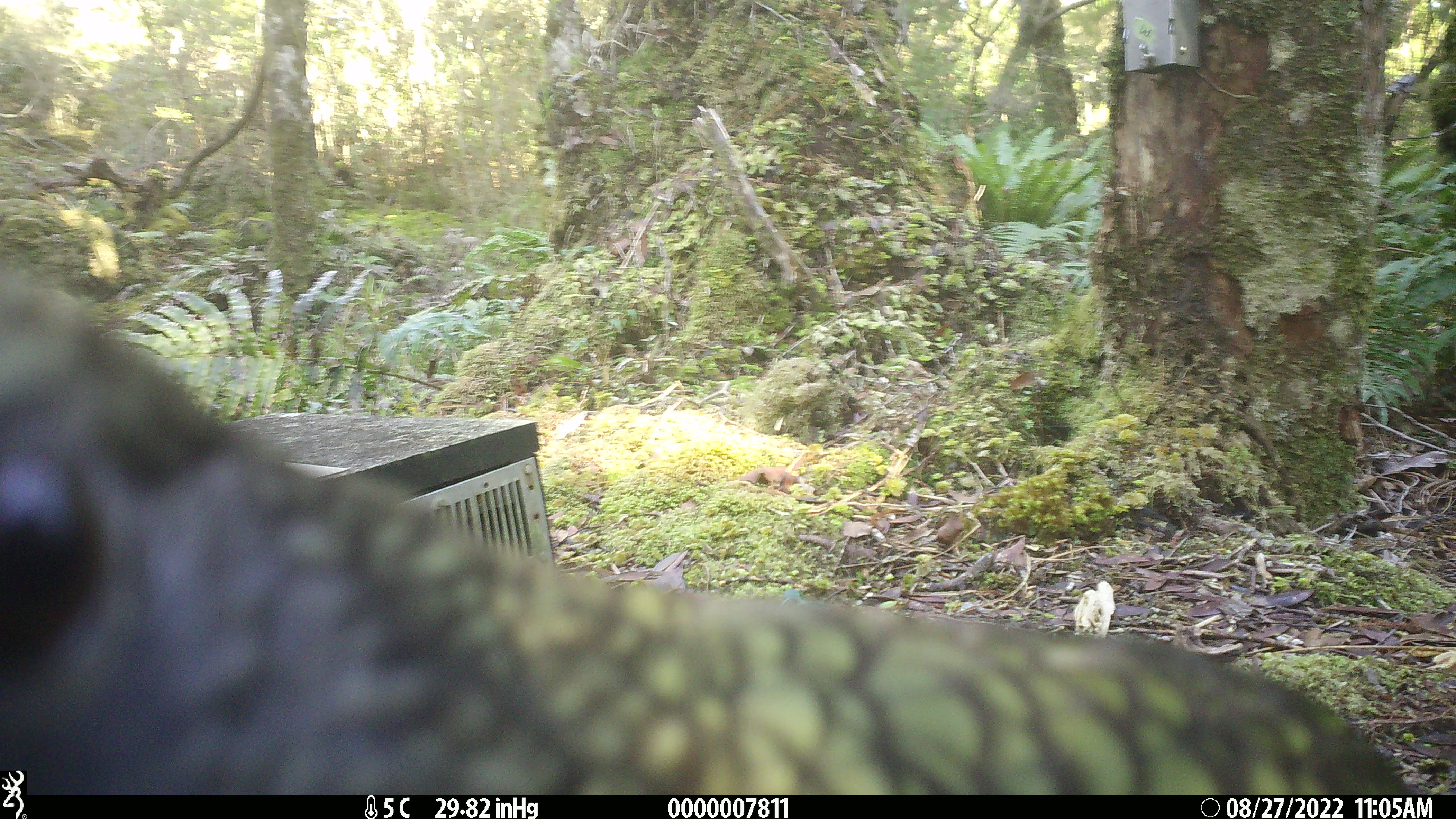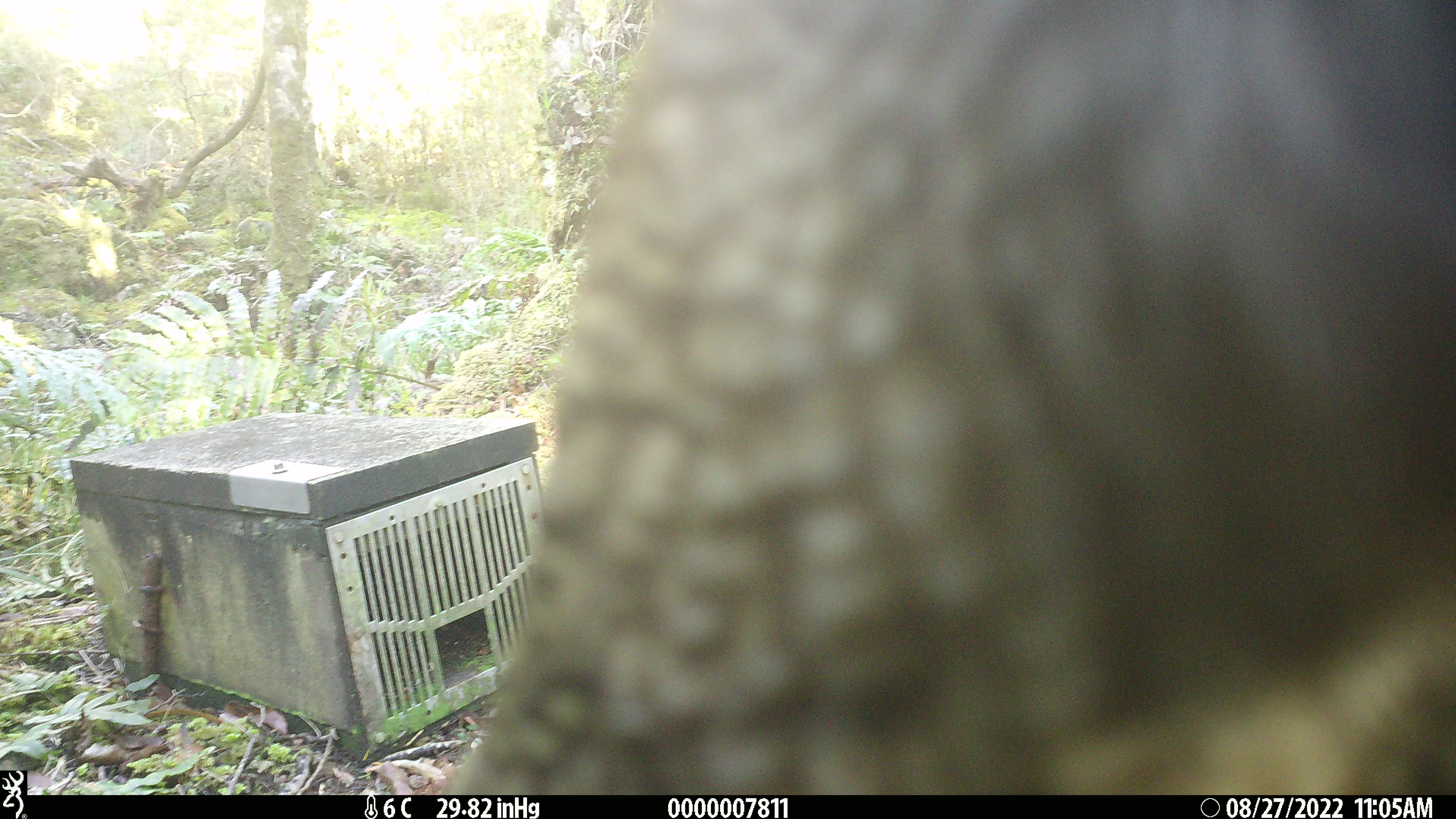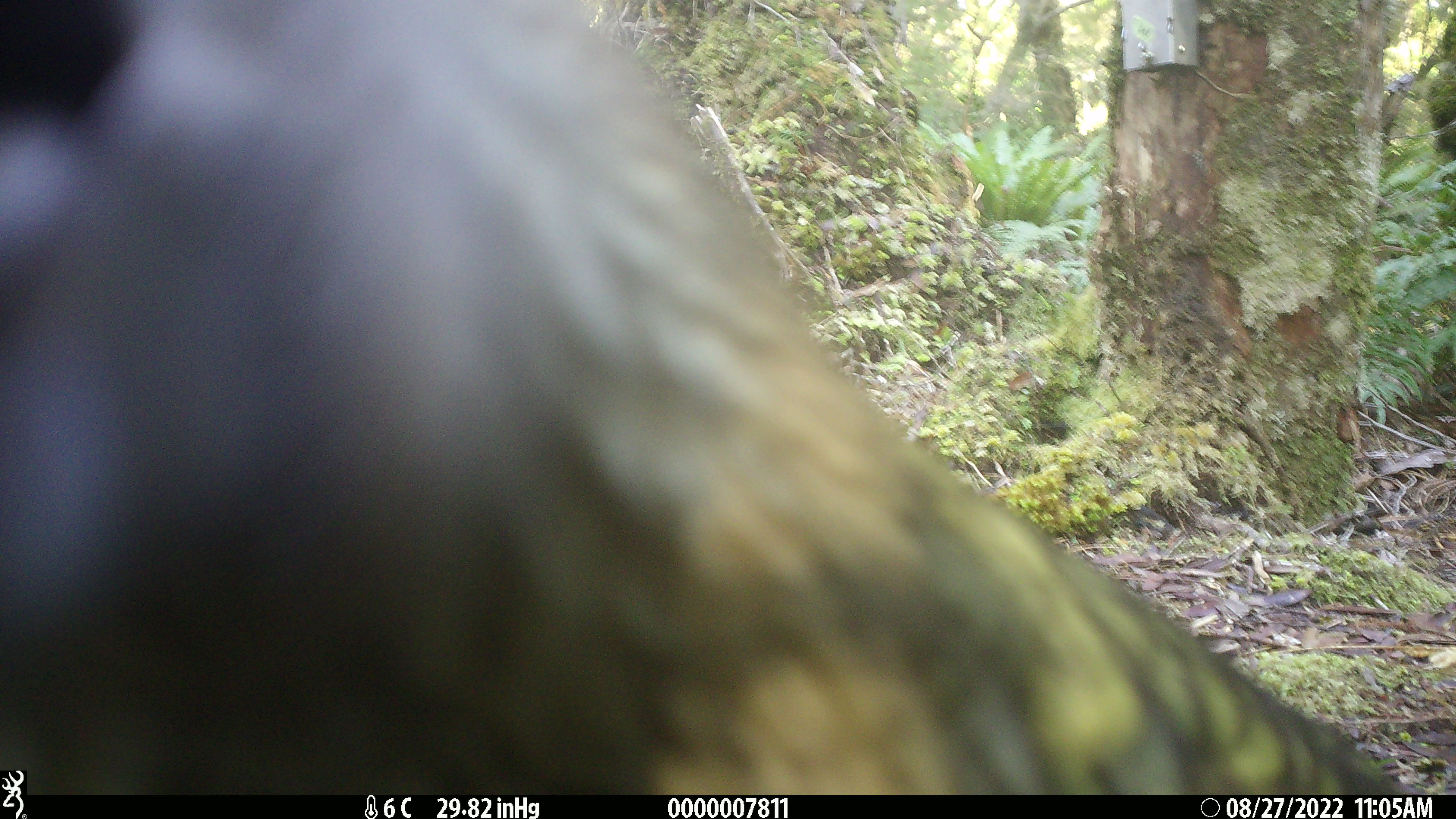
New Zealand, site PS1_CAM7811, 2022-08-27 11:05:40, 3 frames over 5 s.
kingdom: Animalia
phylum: Chordata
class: Aves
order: Psittaciformes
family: Strigopidae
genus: Nestor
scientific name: Nestor notabilis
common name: kea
Kea (Nestor notabilis).